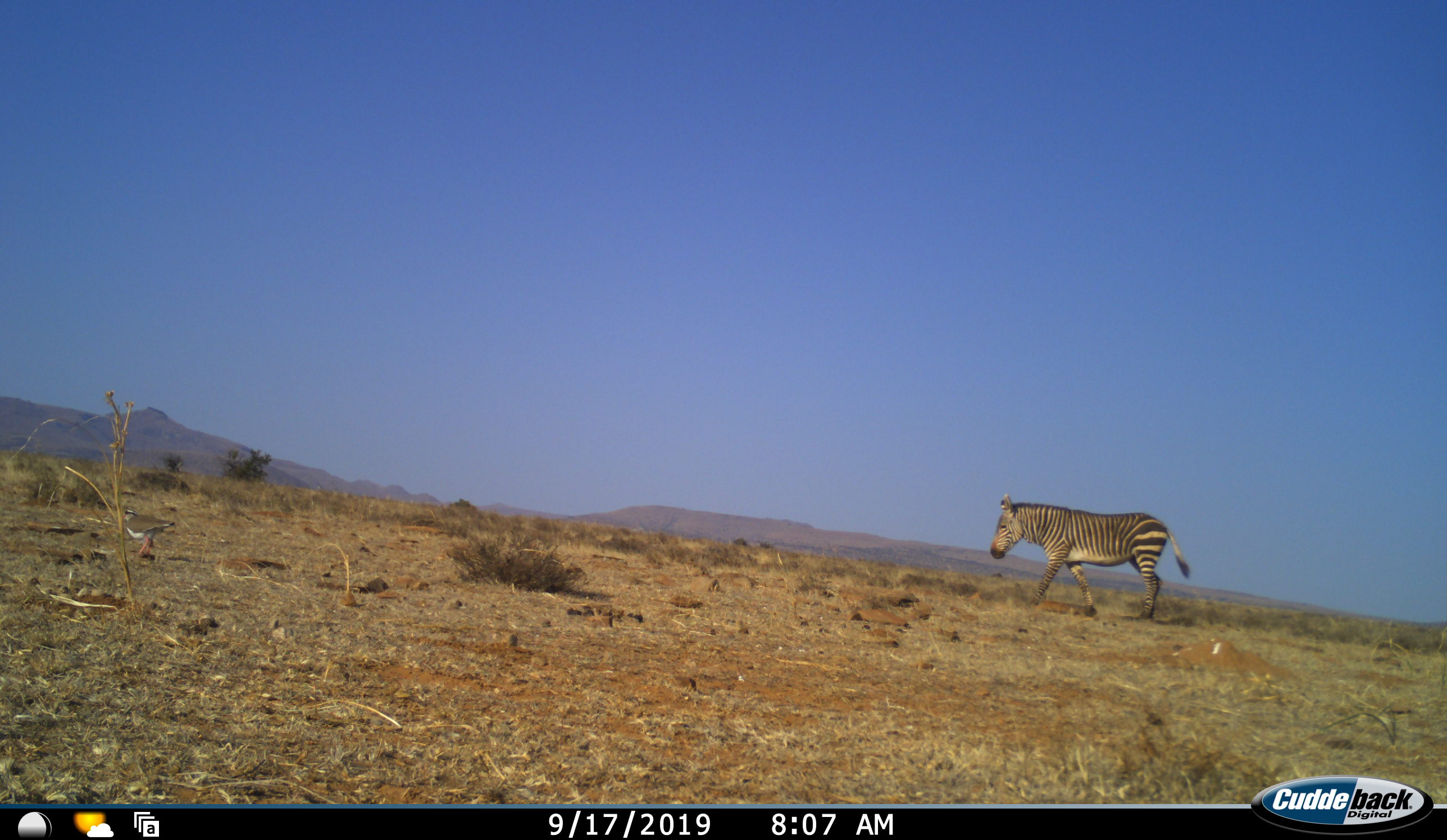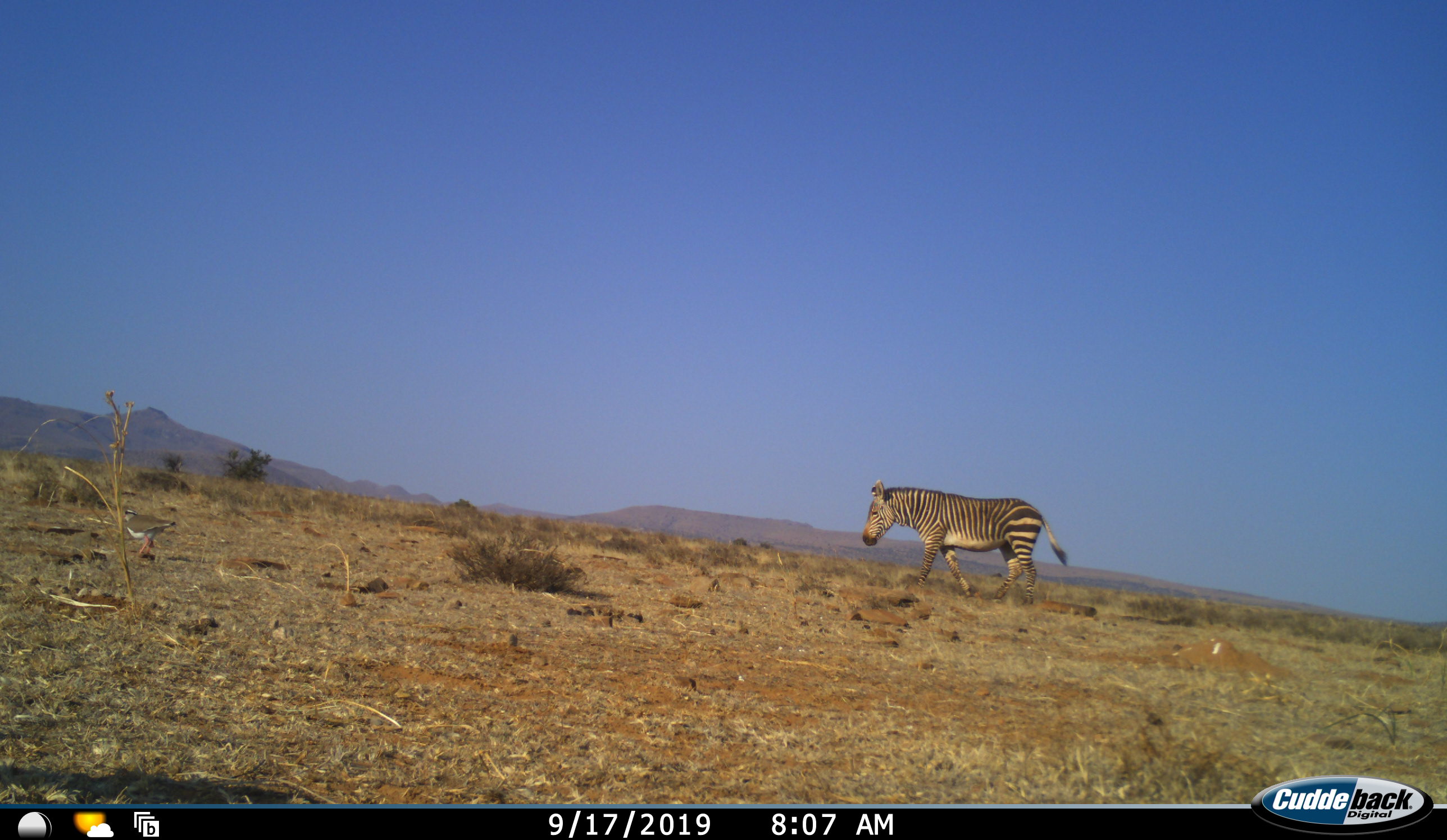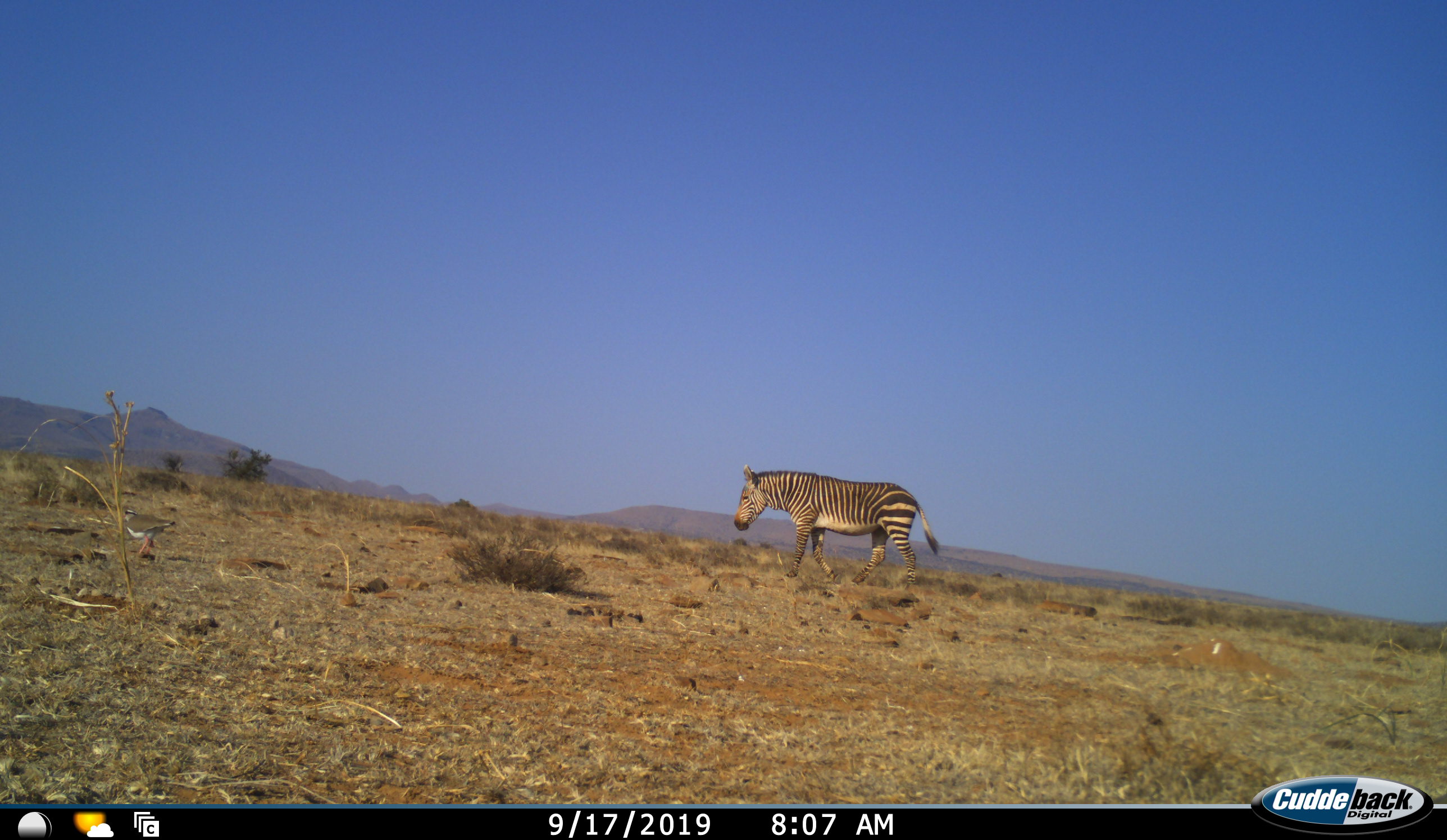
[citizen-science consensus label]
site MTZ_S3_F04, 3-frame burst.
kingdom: Animalia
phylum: Chordata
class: Mammalia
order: Perissodactyla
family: Equidae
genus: Equus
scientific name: Equus zebra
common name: mountain zebra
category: zebramountain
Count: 1.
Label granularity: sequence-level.